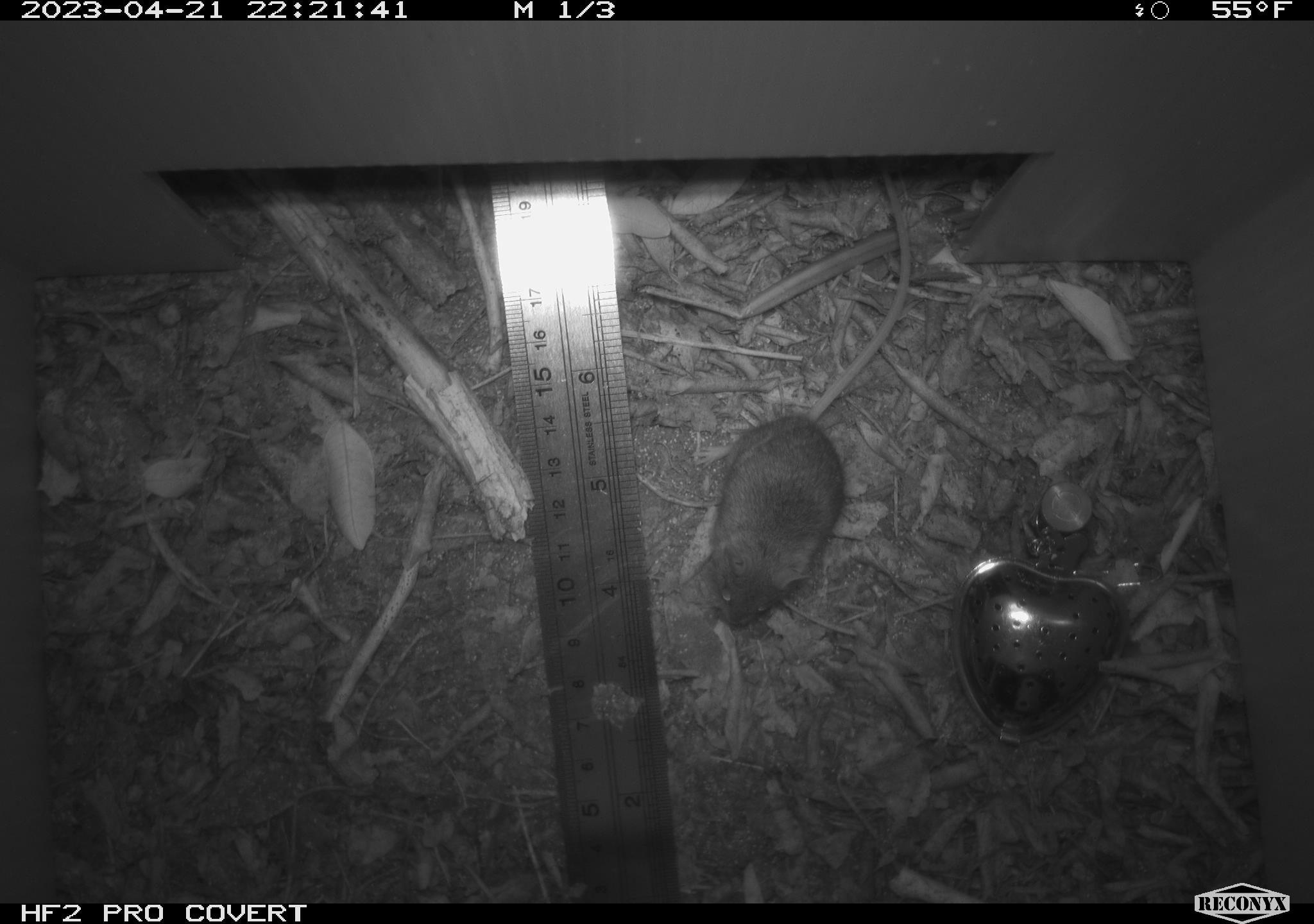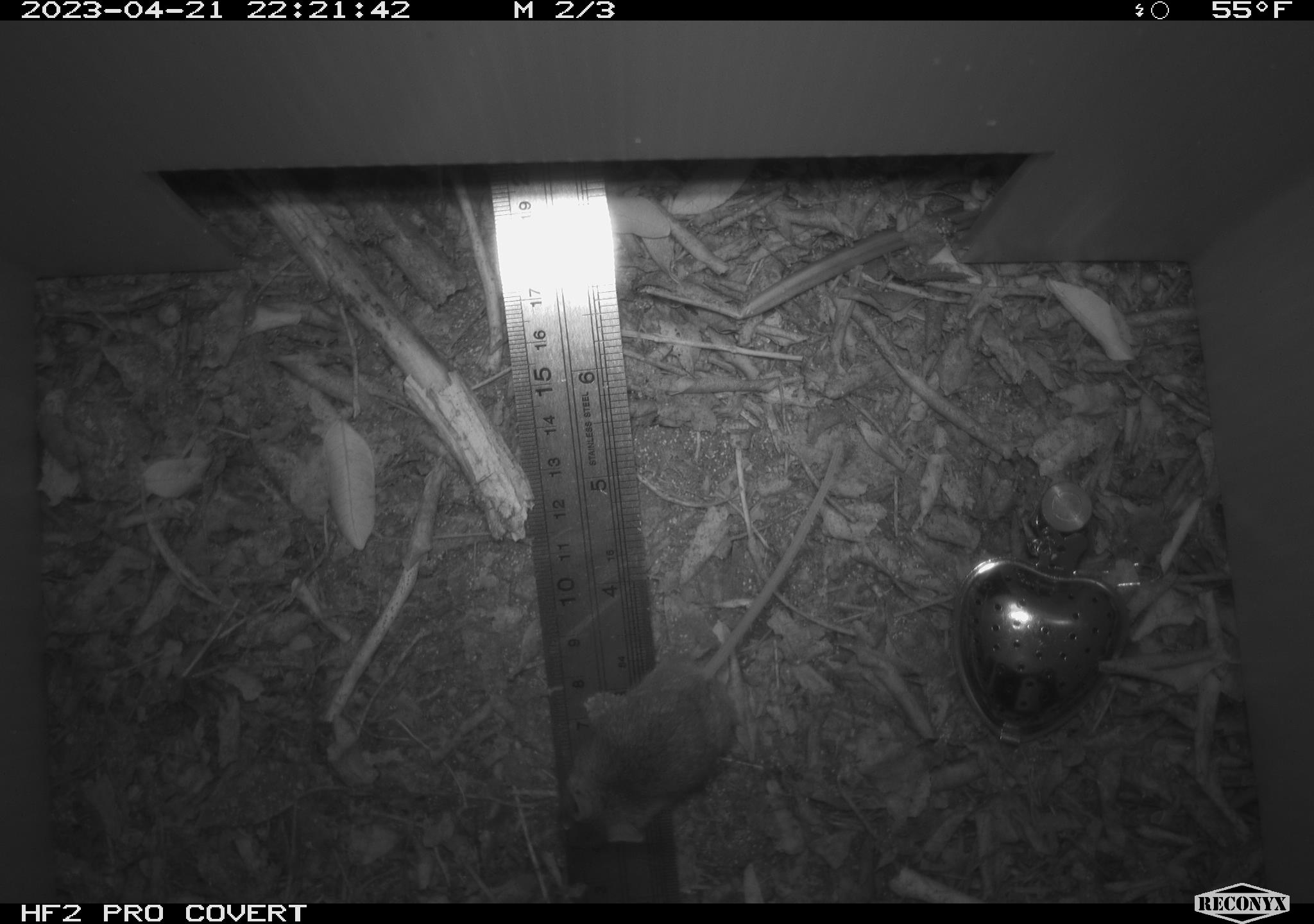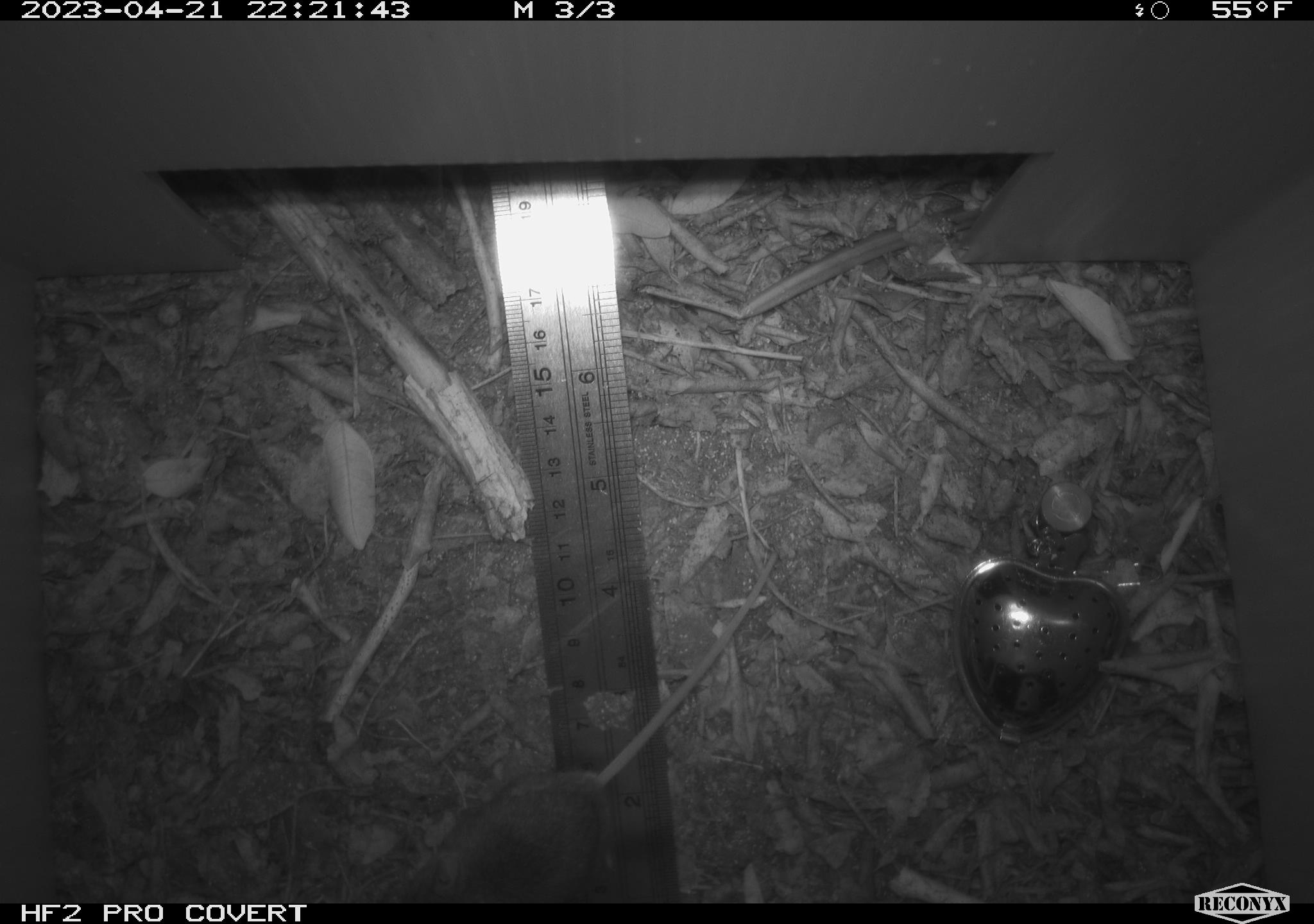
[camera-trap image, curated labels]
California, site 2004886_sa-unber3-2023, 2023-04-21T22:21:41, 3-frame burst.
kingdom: Animalia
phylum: Chordata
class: Mammalia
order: Rodentia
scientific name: Rodentia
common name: mouse species